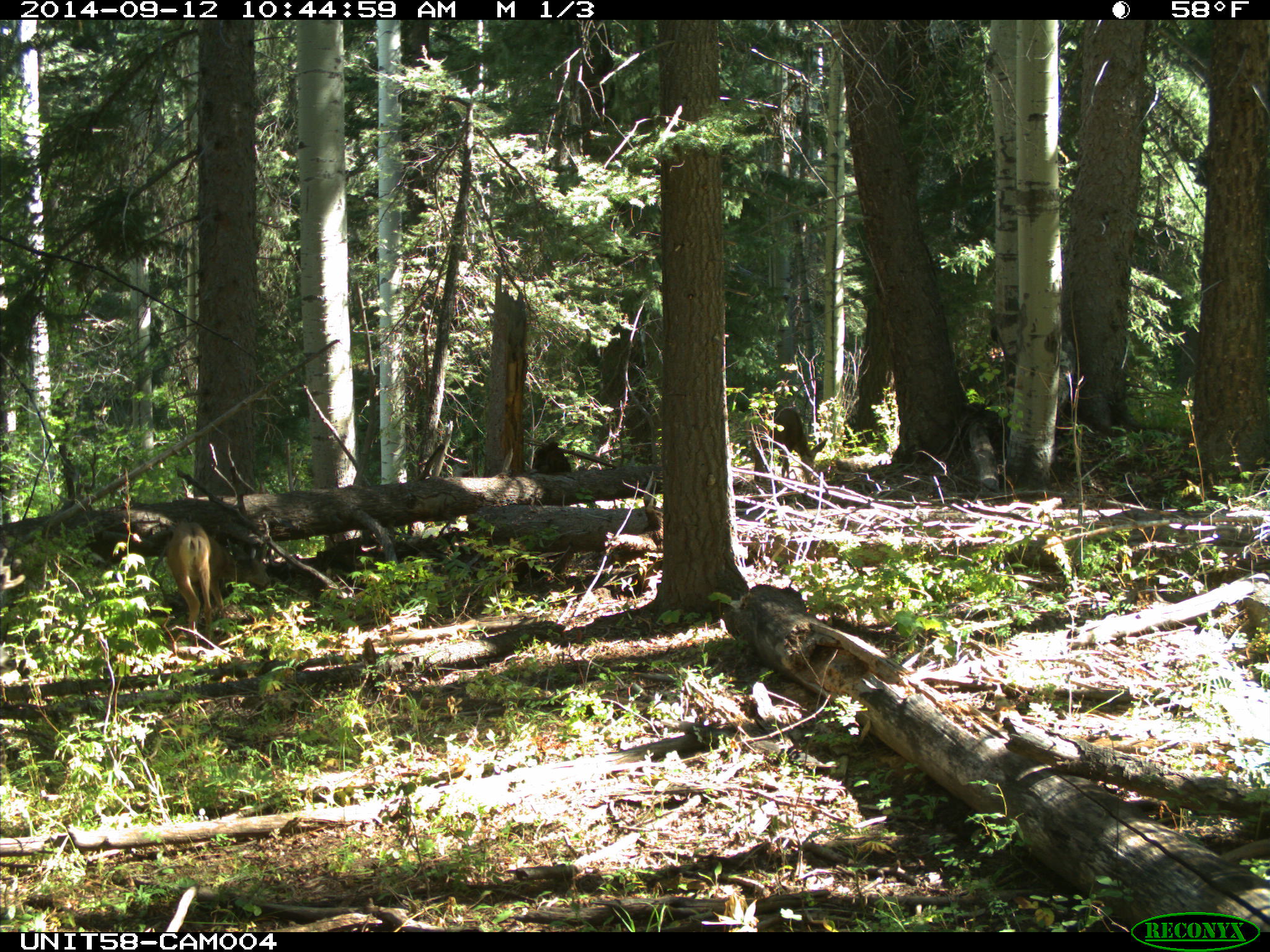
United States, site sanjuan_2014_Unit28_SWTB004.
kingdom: Animalia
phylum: Chordata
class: Mammalia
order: Artiodactyla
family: Cervidae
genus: Odocoileus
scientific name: Odocoileus hemionus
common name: mule deer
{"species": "Odocoileus hemionus (mule deer)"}